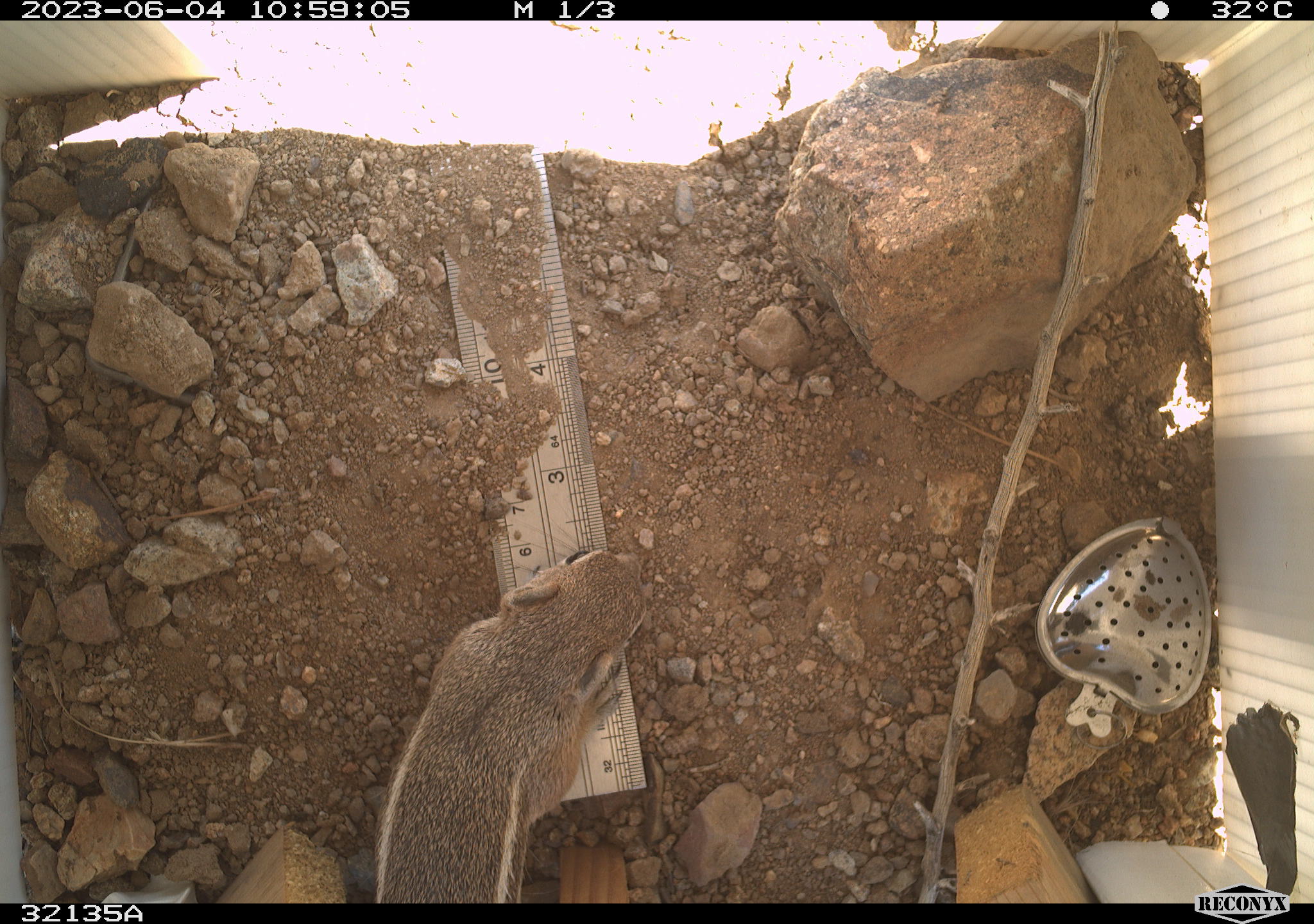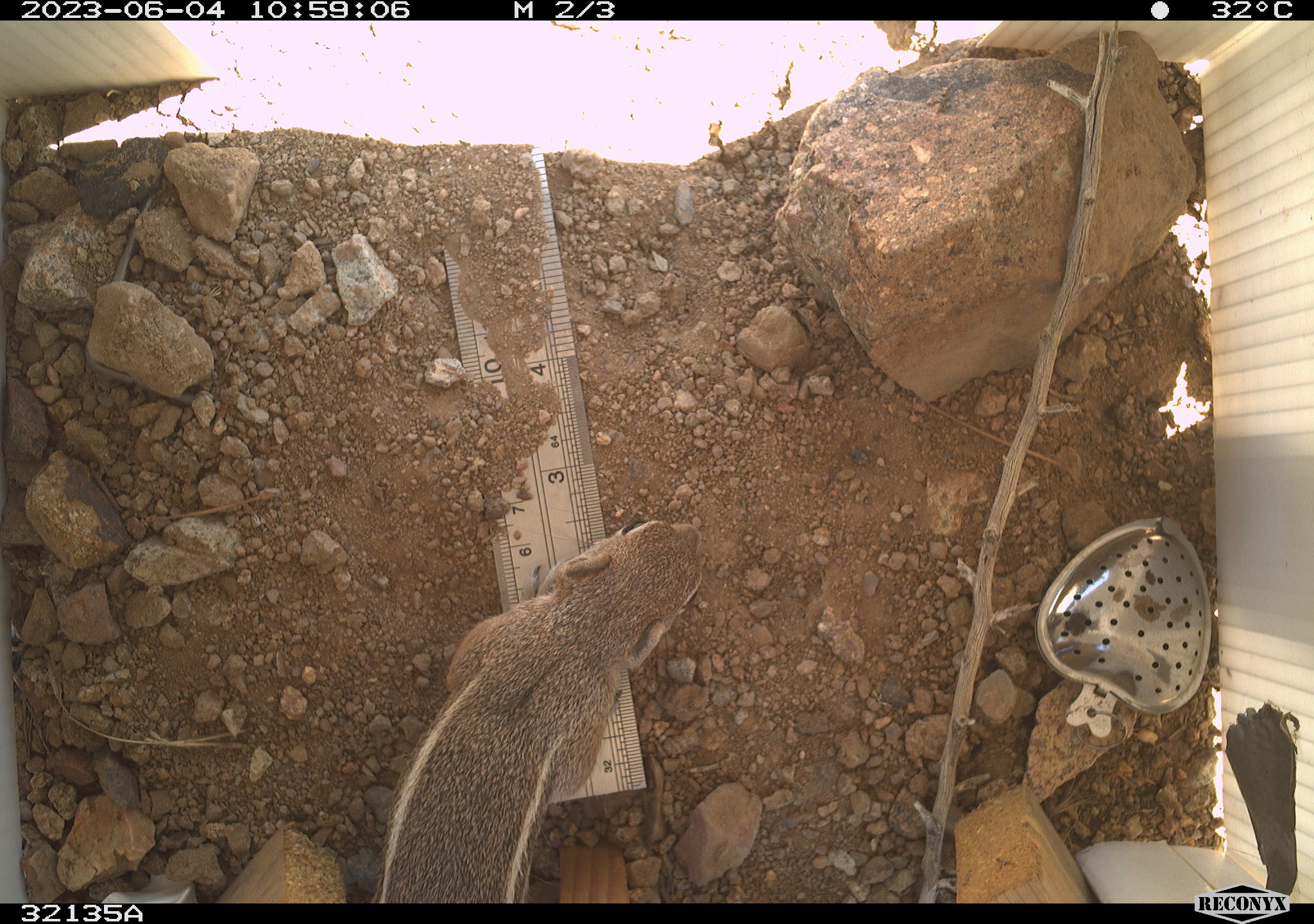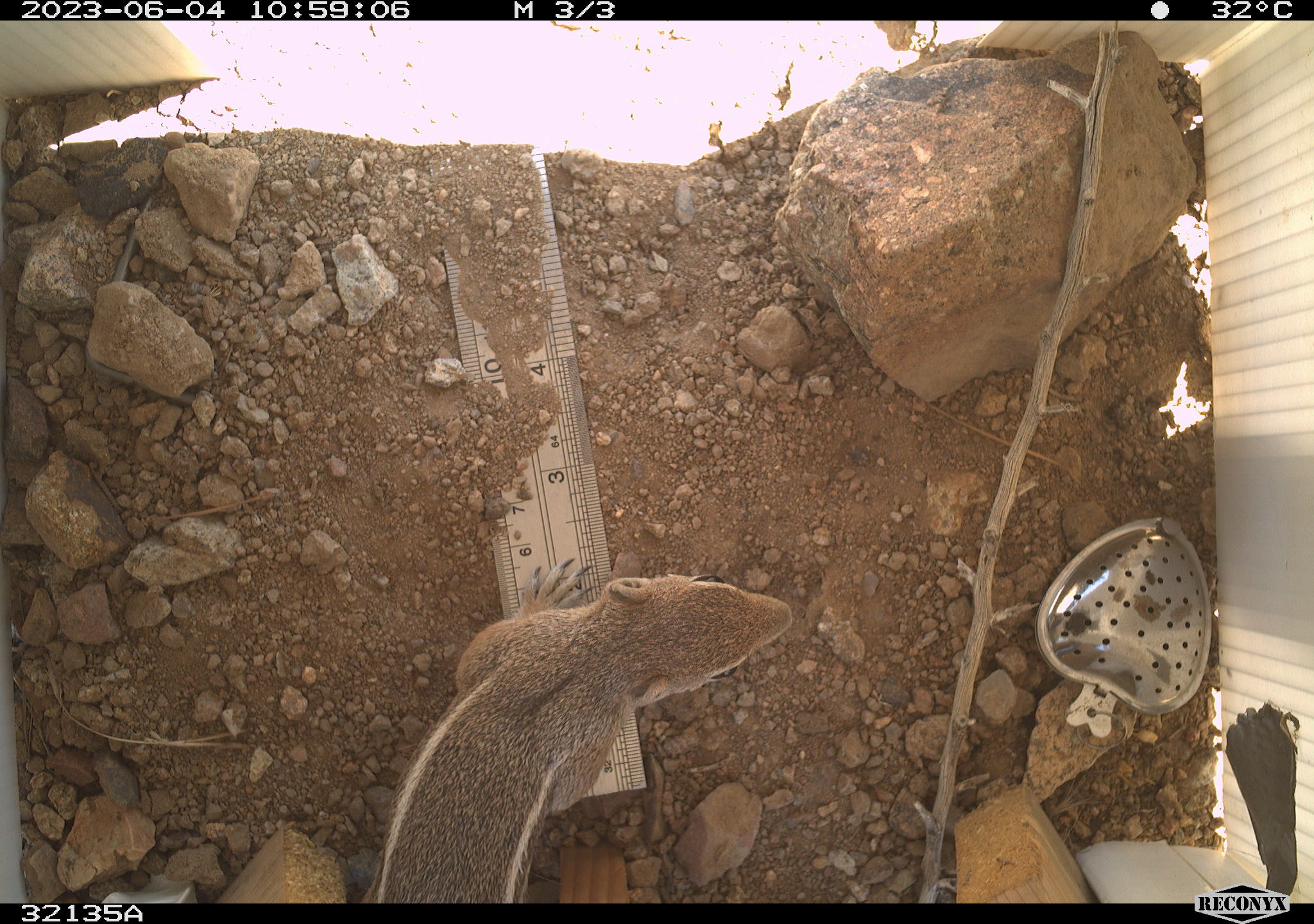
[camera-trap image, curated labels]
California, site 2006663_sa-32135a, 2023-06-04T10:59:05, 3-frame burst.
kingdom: Animalia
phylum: Chordata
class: Mammalia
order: Rodentia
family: Sciuridae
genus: Ammospermophilus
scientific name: Ammospermophilus leucurus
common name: white-tailed antelope squirrel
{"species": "white-tailed antelope squirrel (Ammospermophilus leucurus)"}